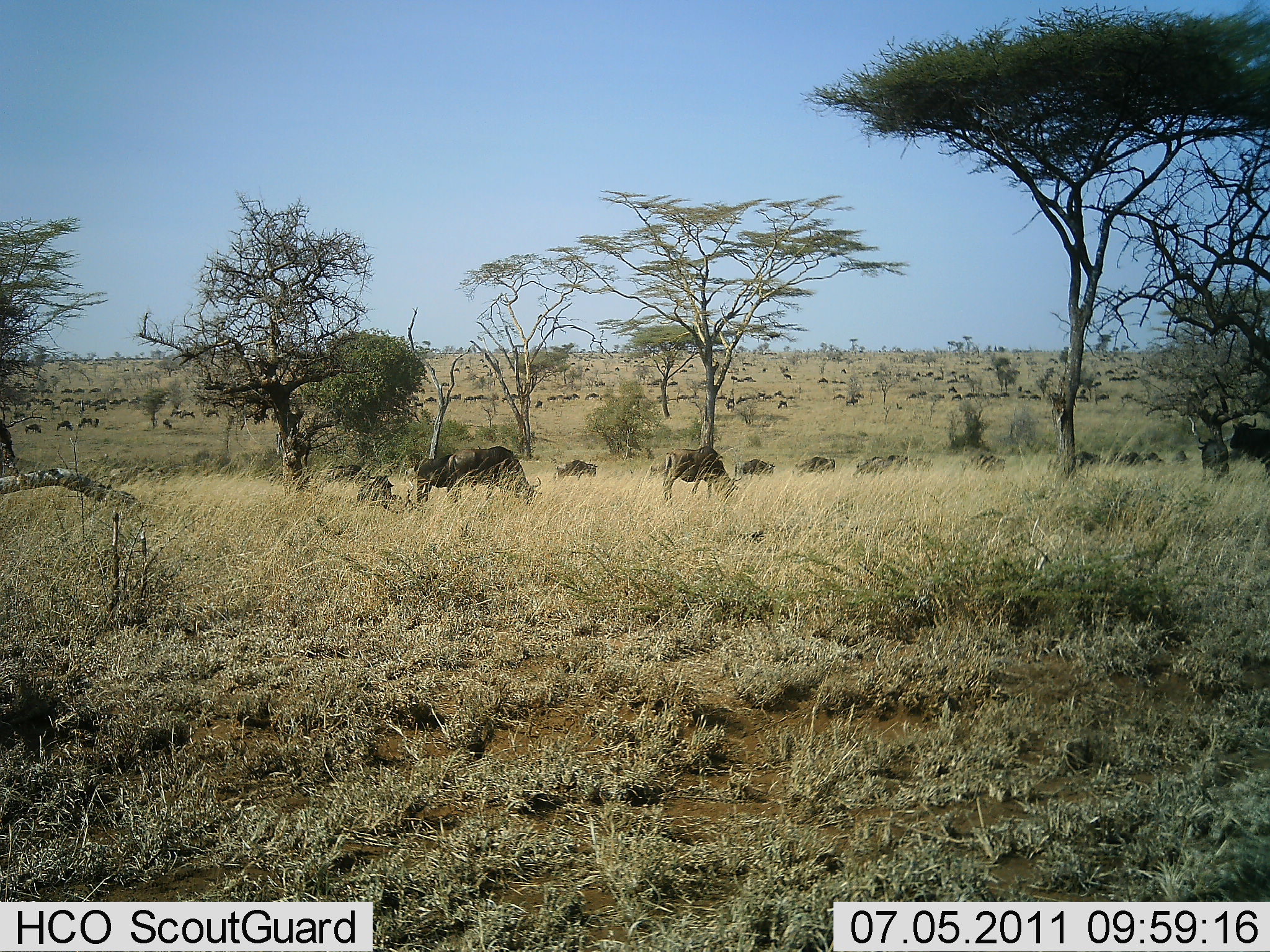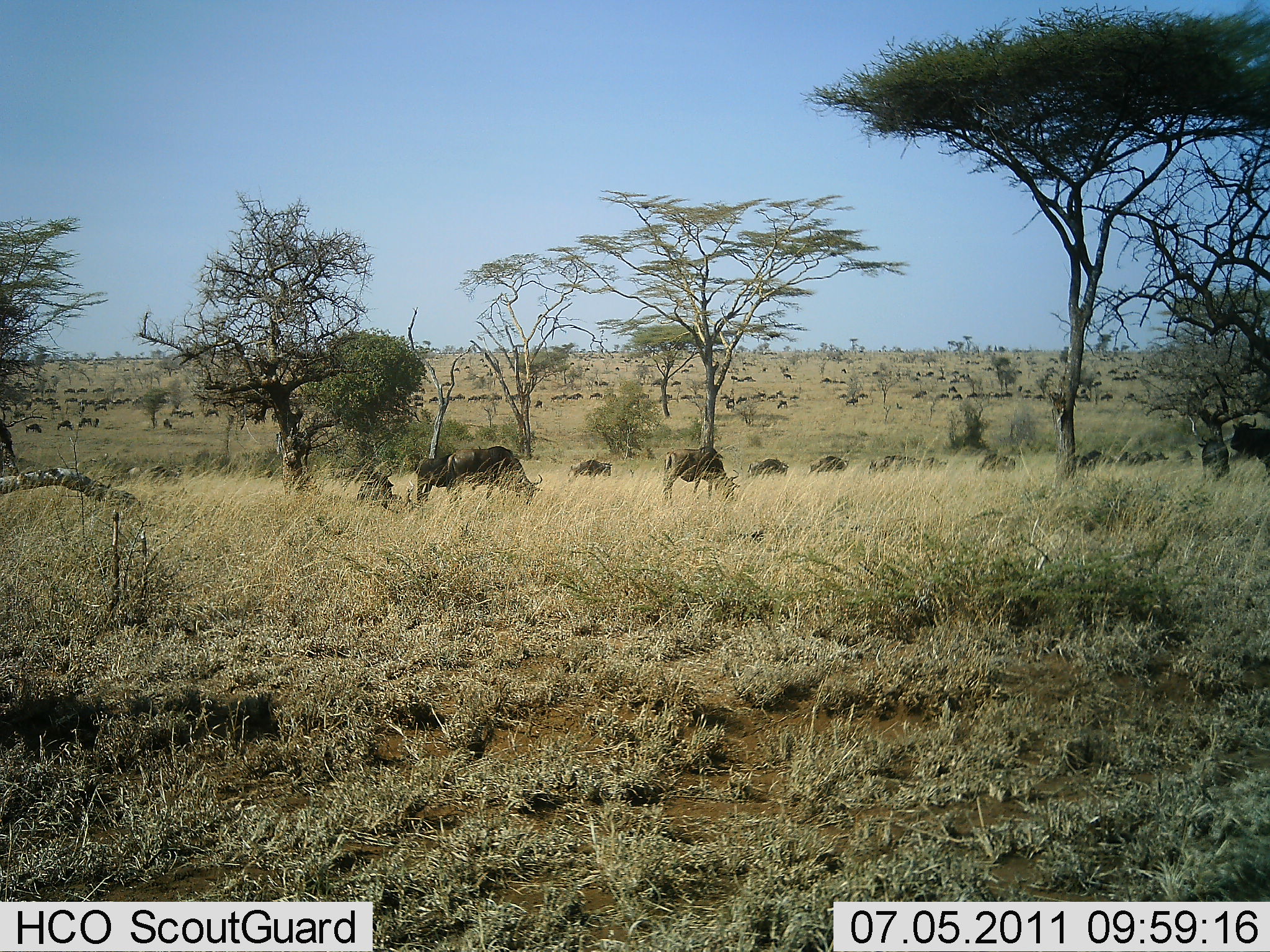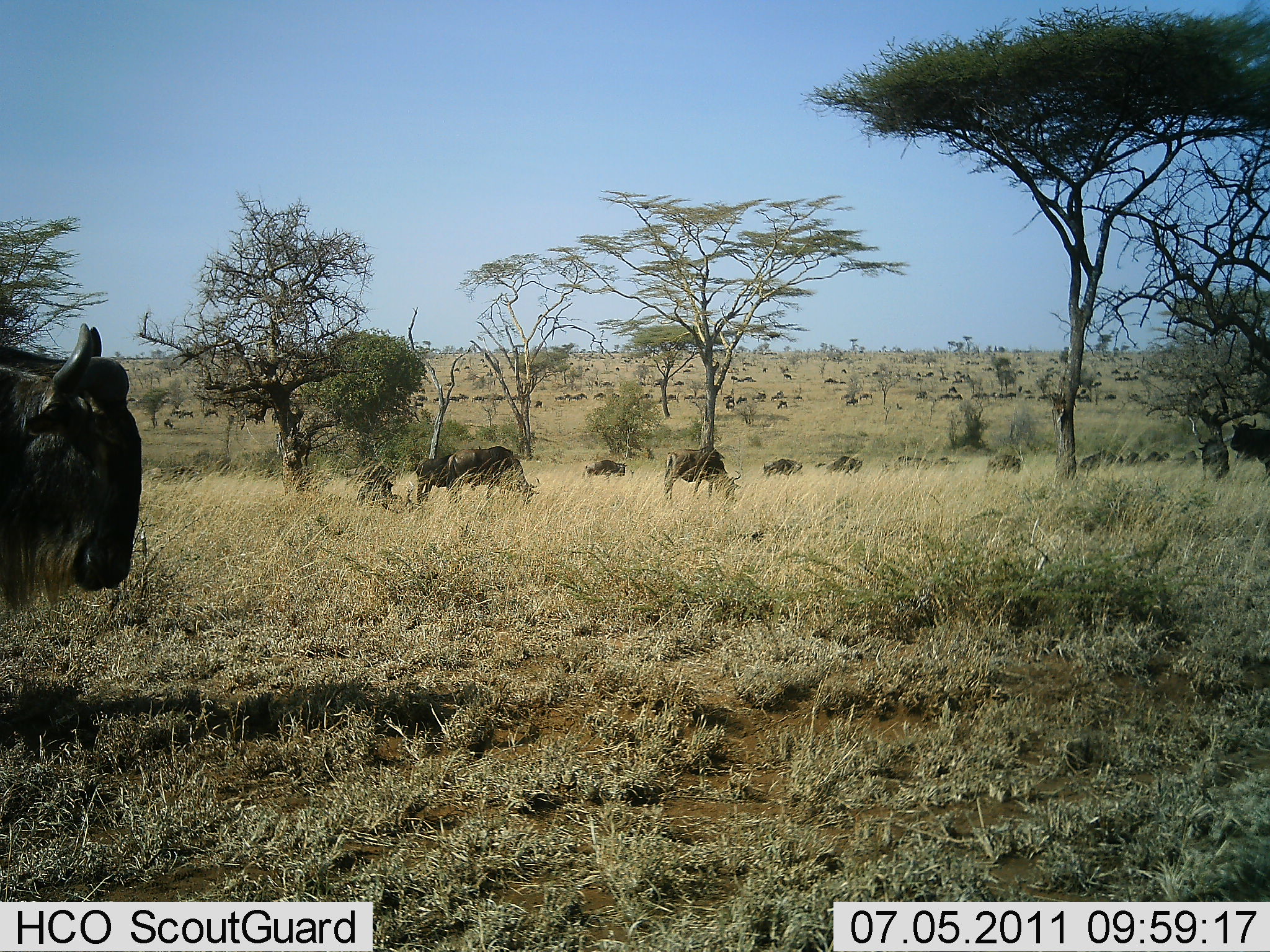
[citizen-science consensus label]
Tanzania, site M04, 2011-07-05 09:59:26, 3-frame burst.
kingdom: Animalia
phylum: Chordata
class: Mammalia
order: Artiodactyla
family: Bovidae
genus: Connochaetes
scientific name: Connochaetes taurinus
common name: blue wildebeest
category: wildebeest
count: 51+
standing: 9%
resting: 9%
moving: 82%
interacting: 0%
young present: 0%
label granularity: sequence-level